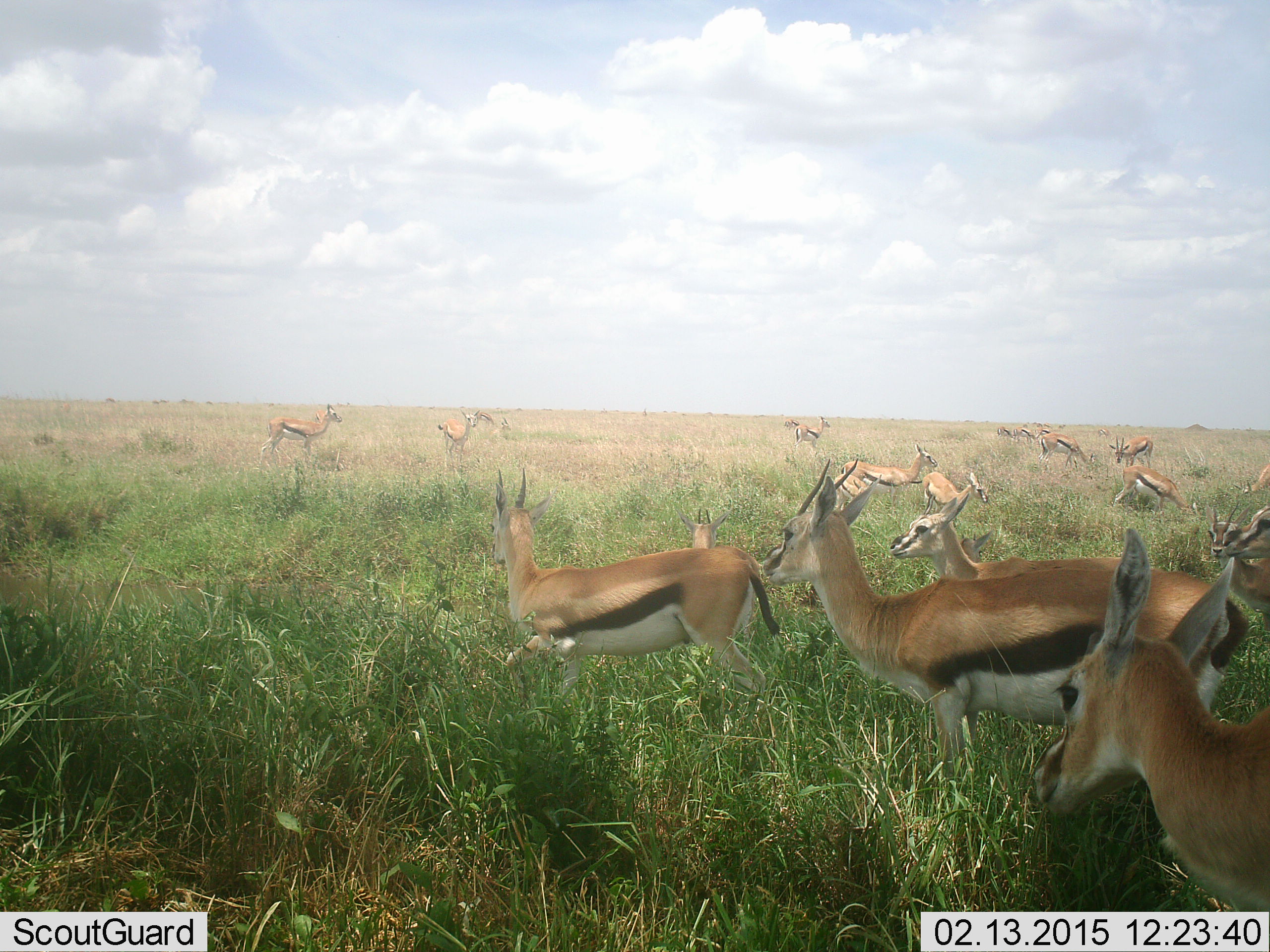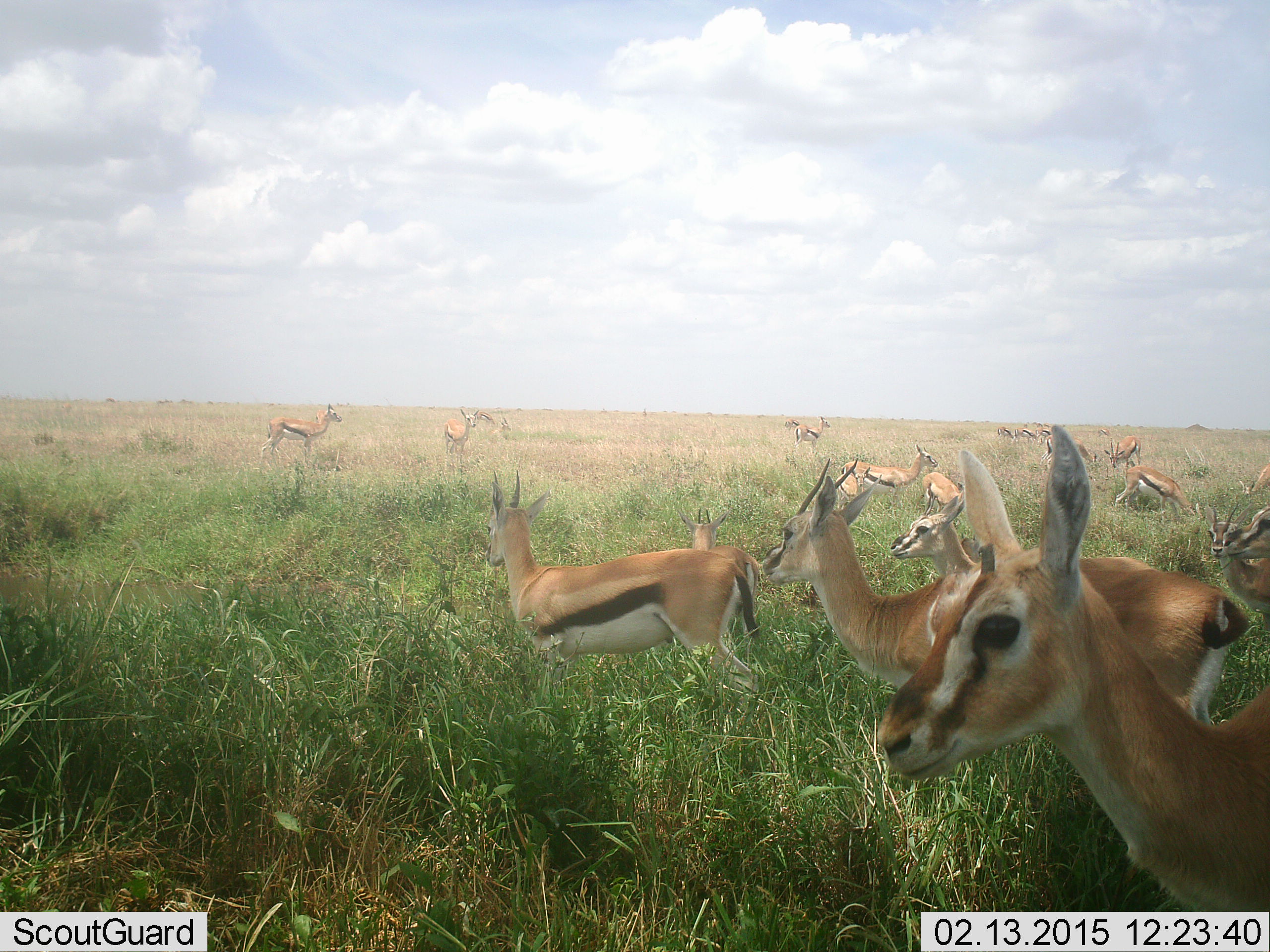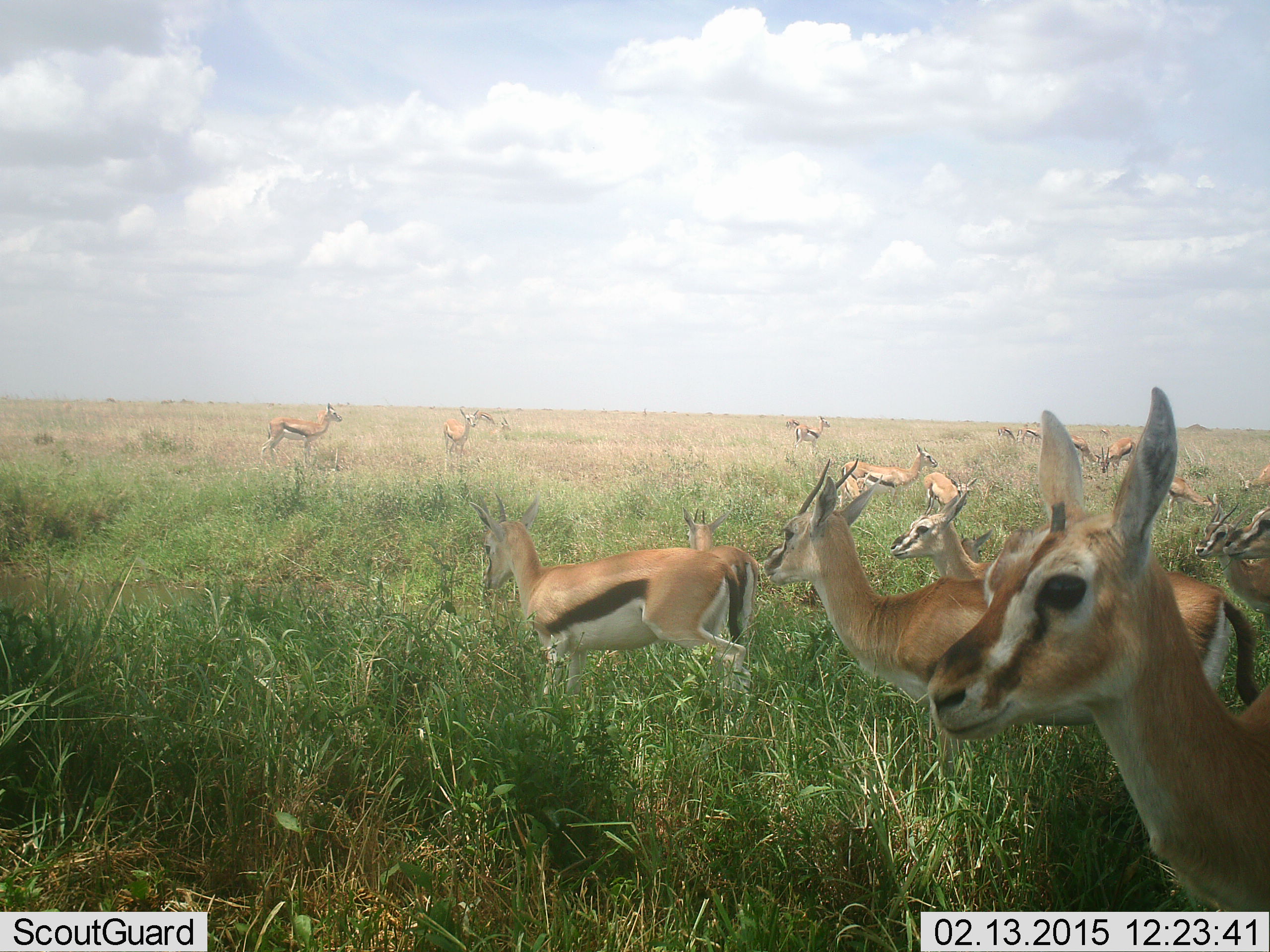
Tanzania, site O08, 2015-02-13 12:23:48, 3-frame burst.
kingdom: Animalia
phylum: Chordata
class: Mammalia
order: Artiodactyla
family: Bovidae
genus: Eudorcas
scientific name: Eudorcas thomsonii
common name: thomson's gazelle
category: gazellethomsons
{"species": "gazellethomsons (thomson's gazelle) (Eudorcas thomsonii)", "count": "11-50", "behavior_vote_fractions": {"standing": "80%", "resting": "20%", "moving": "20%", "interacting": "10%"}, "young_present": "20%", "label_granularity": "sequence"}